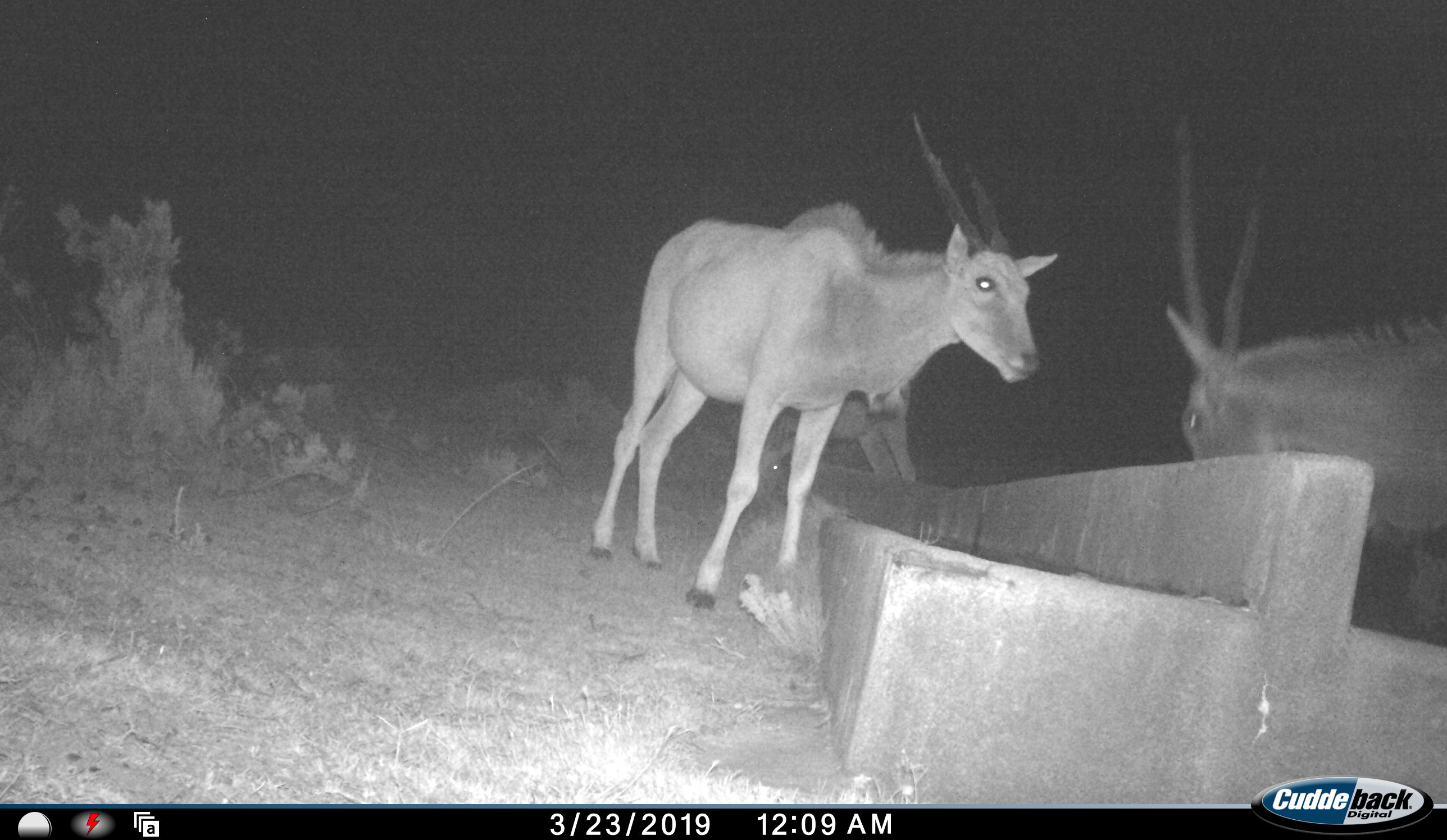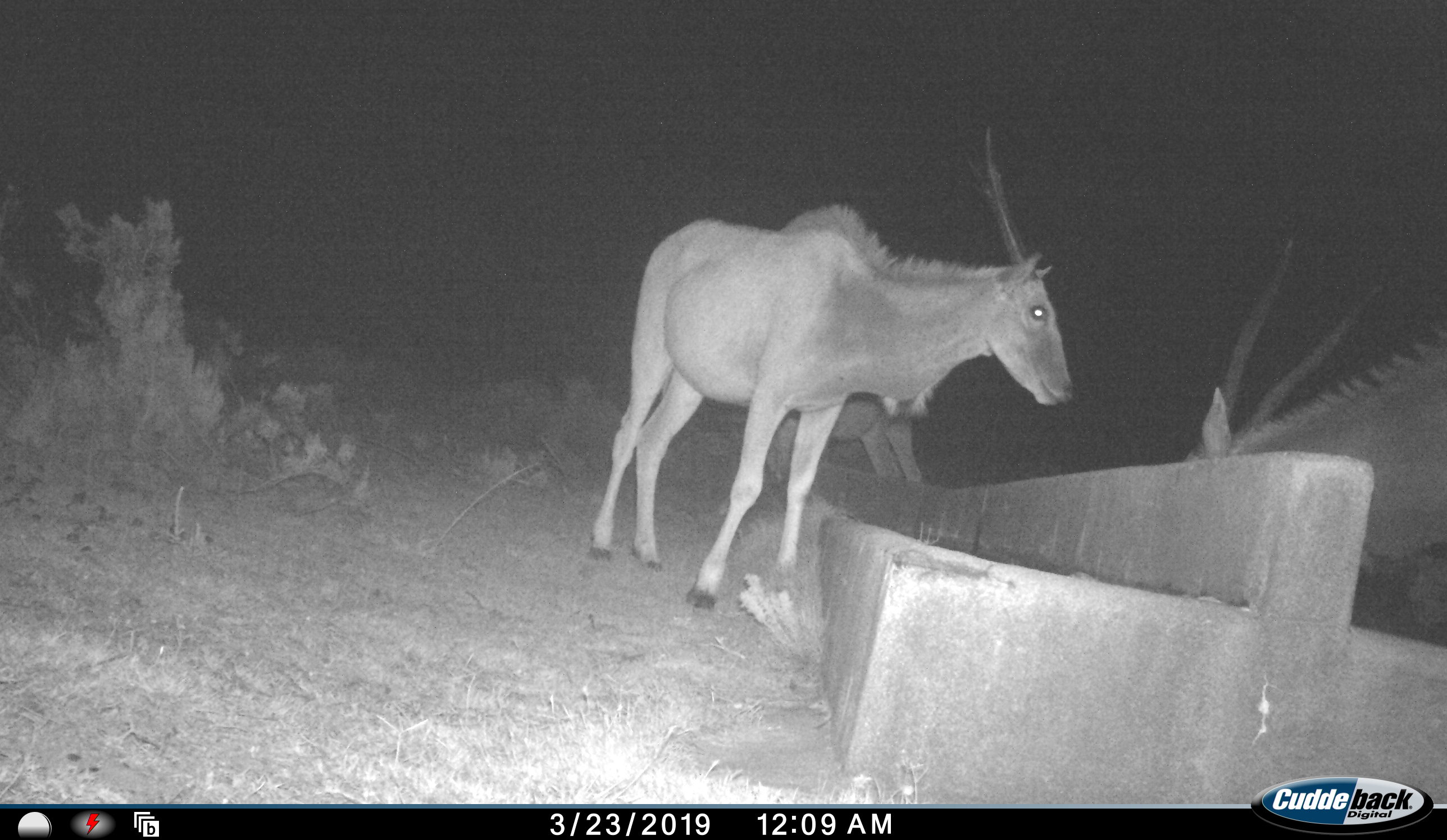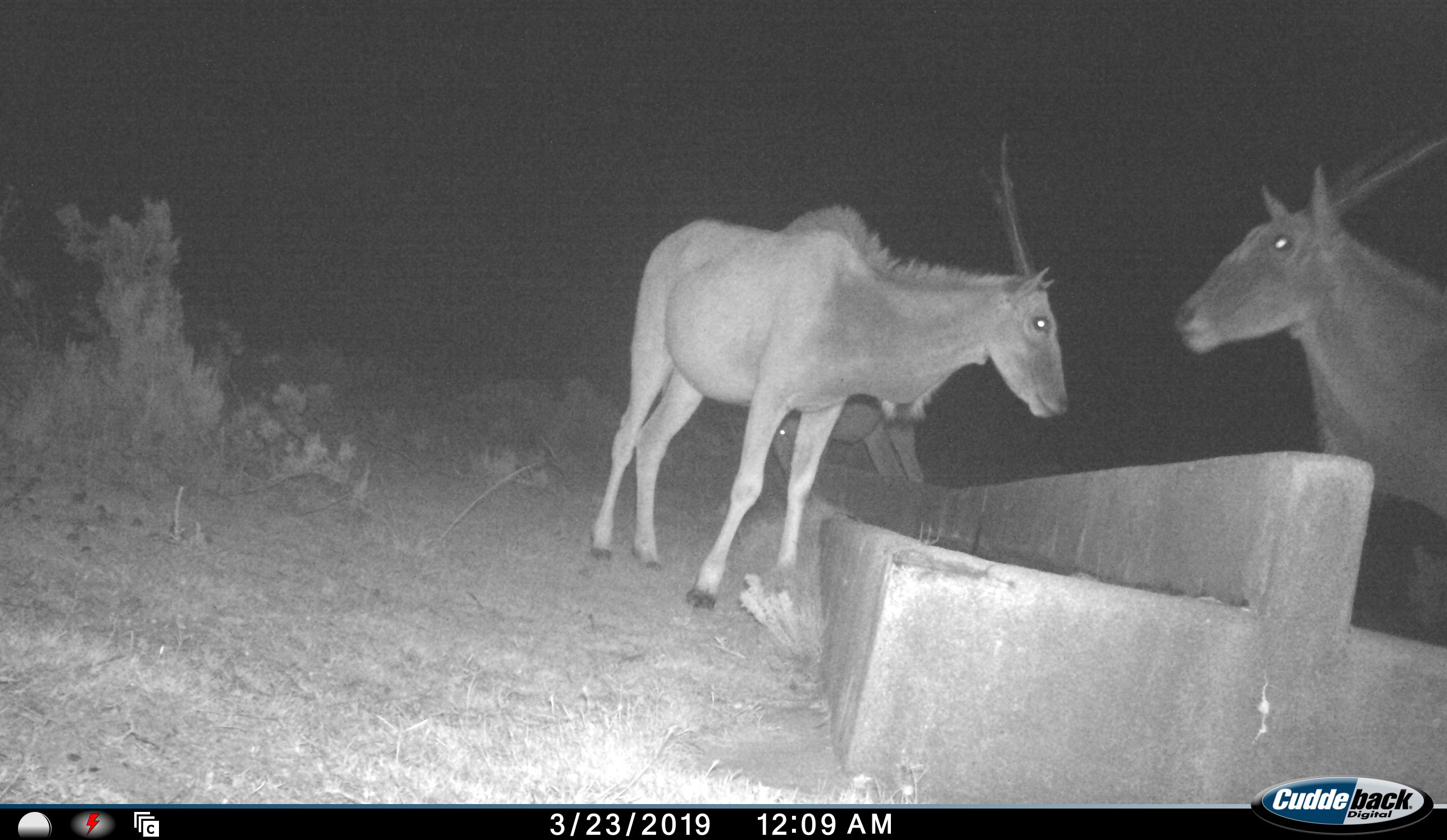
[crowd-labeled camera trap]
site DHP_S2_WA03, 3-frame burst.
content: unidentified animal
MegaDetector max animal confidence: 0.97